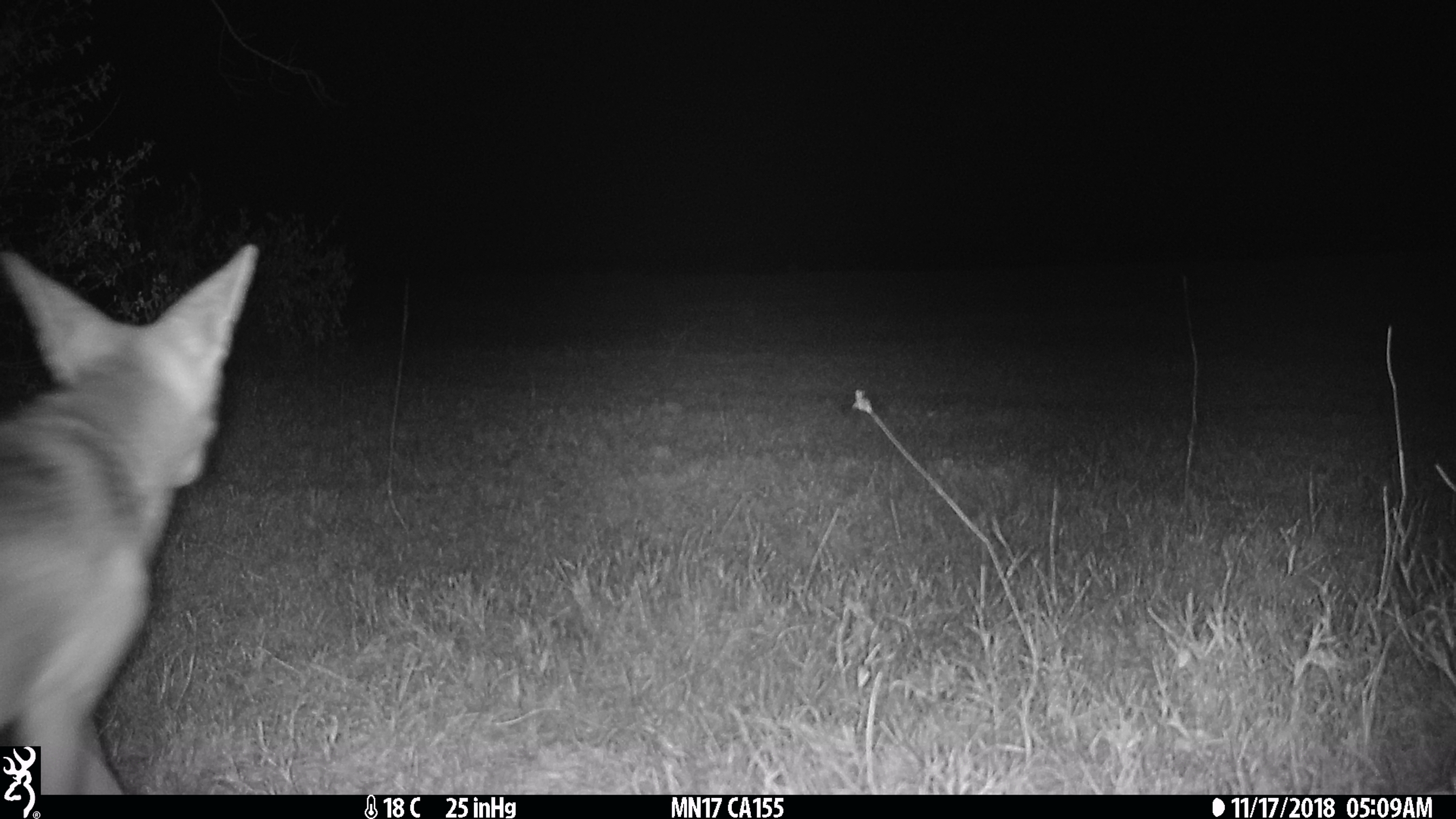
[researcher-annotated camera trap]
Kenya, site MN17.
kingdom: Animalia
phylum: Chordata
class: Mammalia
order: Carnivora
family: Canidae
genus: Lupulella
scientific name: Lupulella mesomelas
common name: black-backed jackal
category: jackal